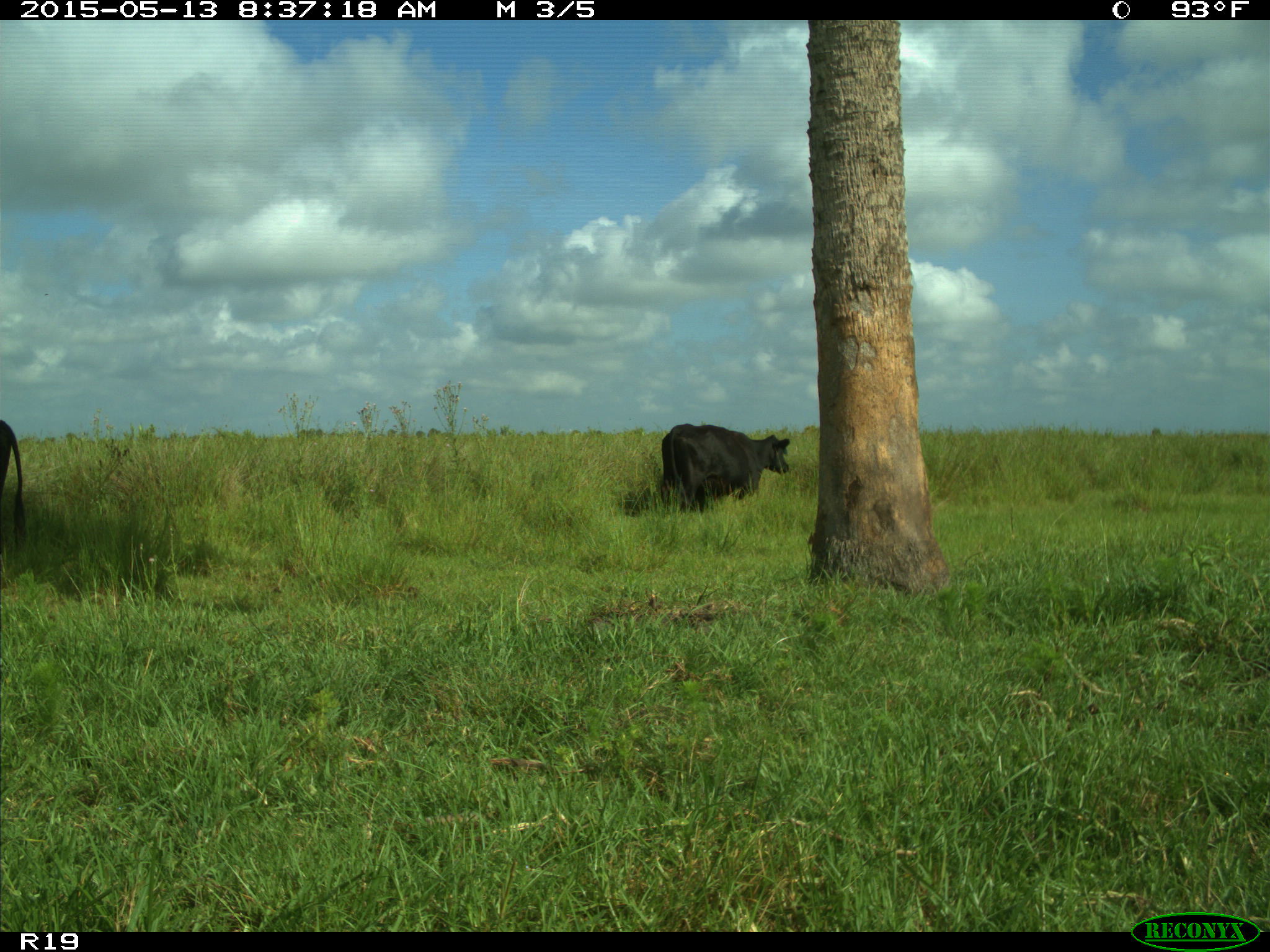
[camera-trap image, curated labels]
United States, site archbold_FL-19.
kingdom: Animalia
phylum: Chordata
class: Mammalia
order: Artiodactyla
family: Bovidae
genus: Bos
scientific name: Bos taurus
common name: domestic cow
Bos taurus (domestic cow).